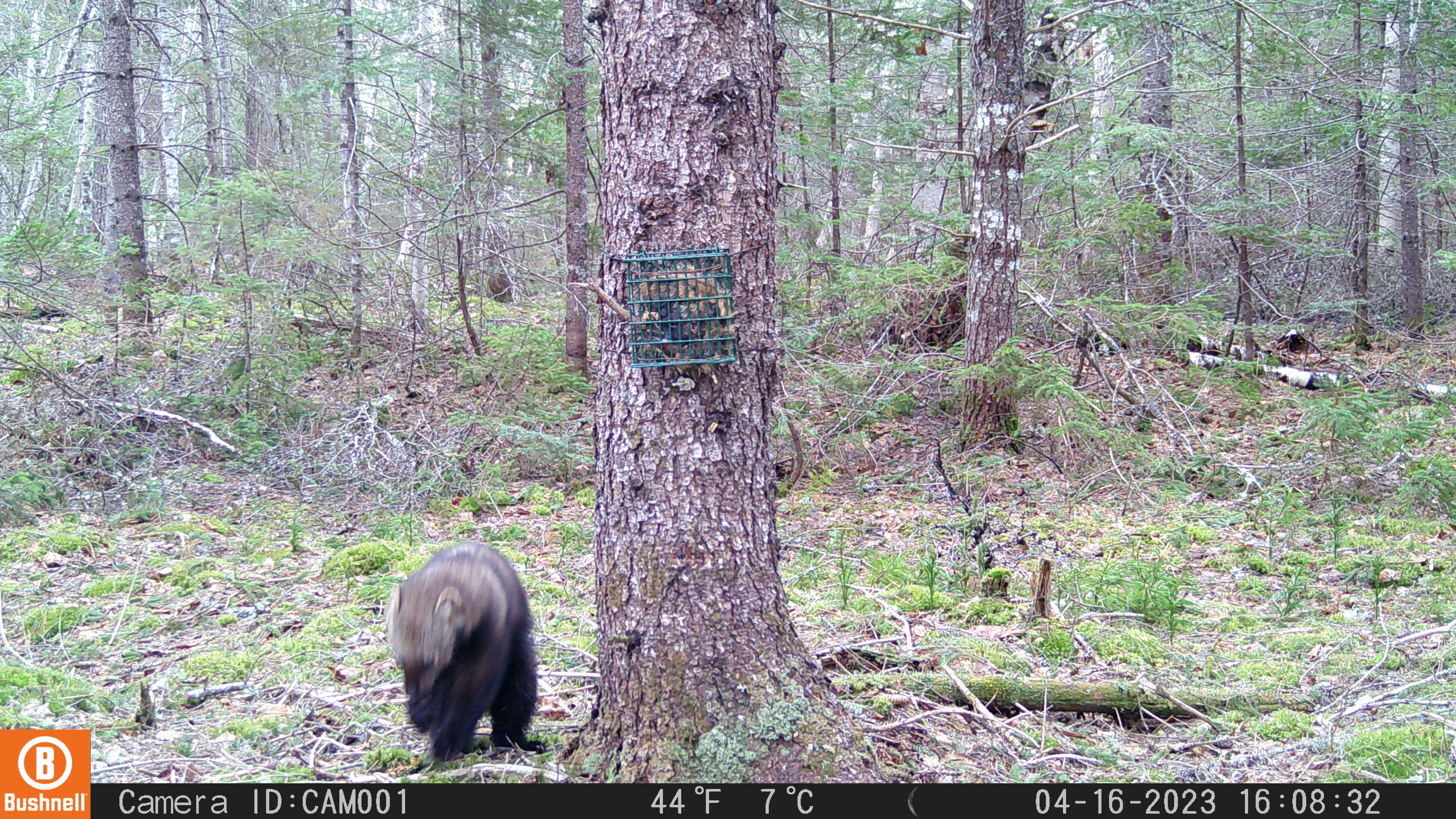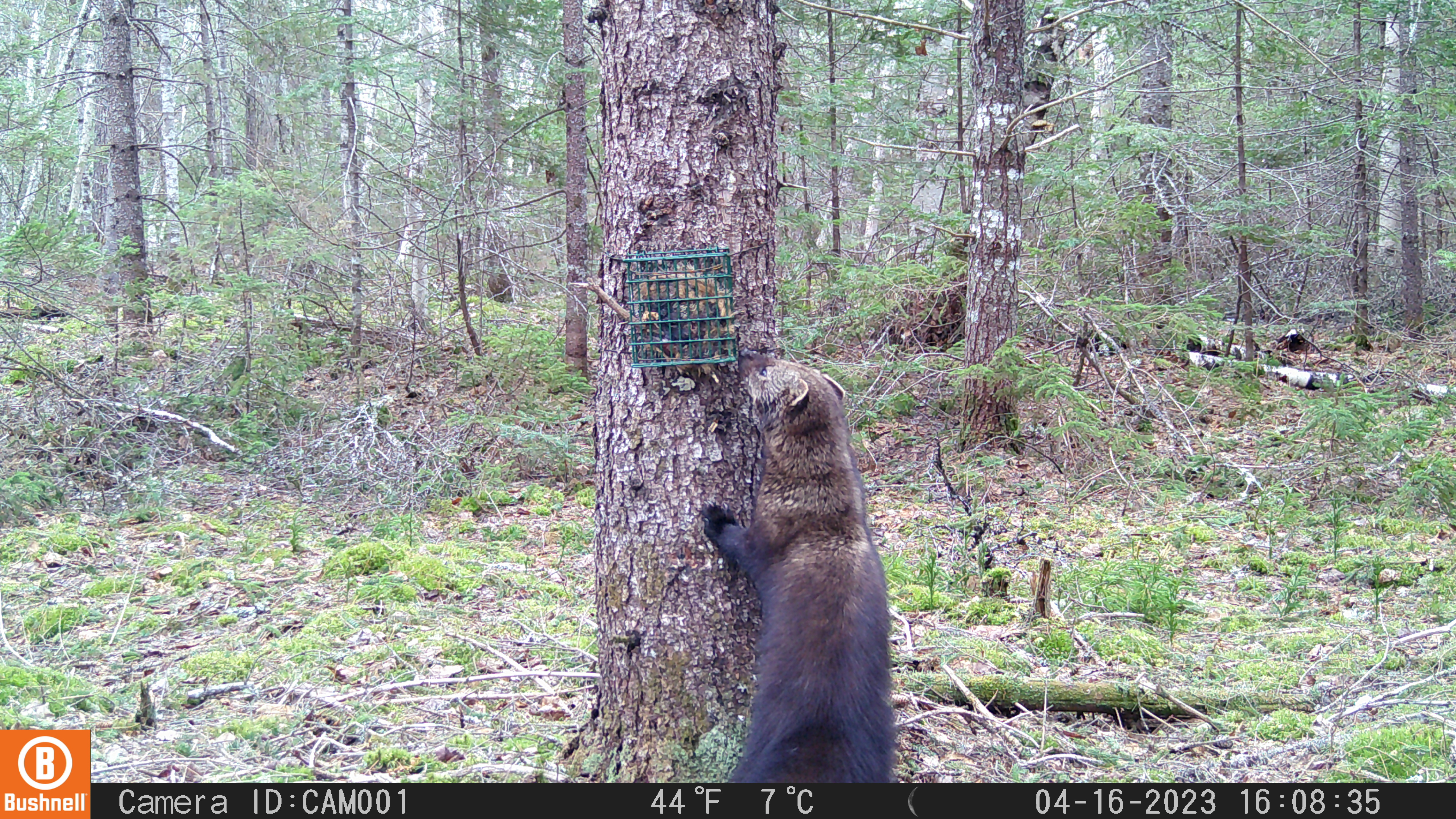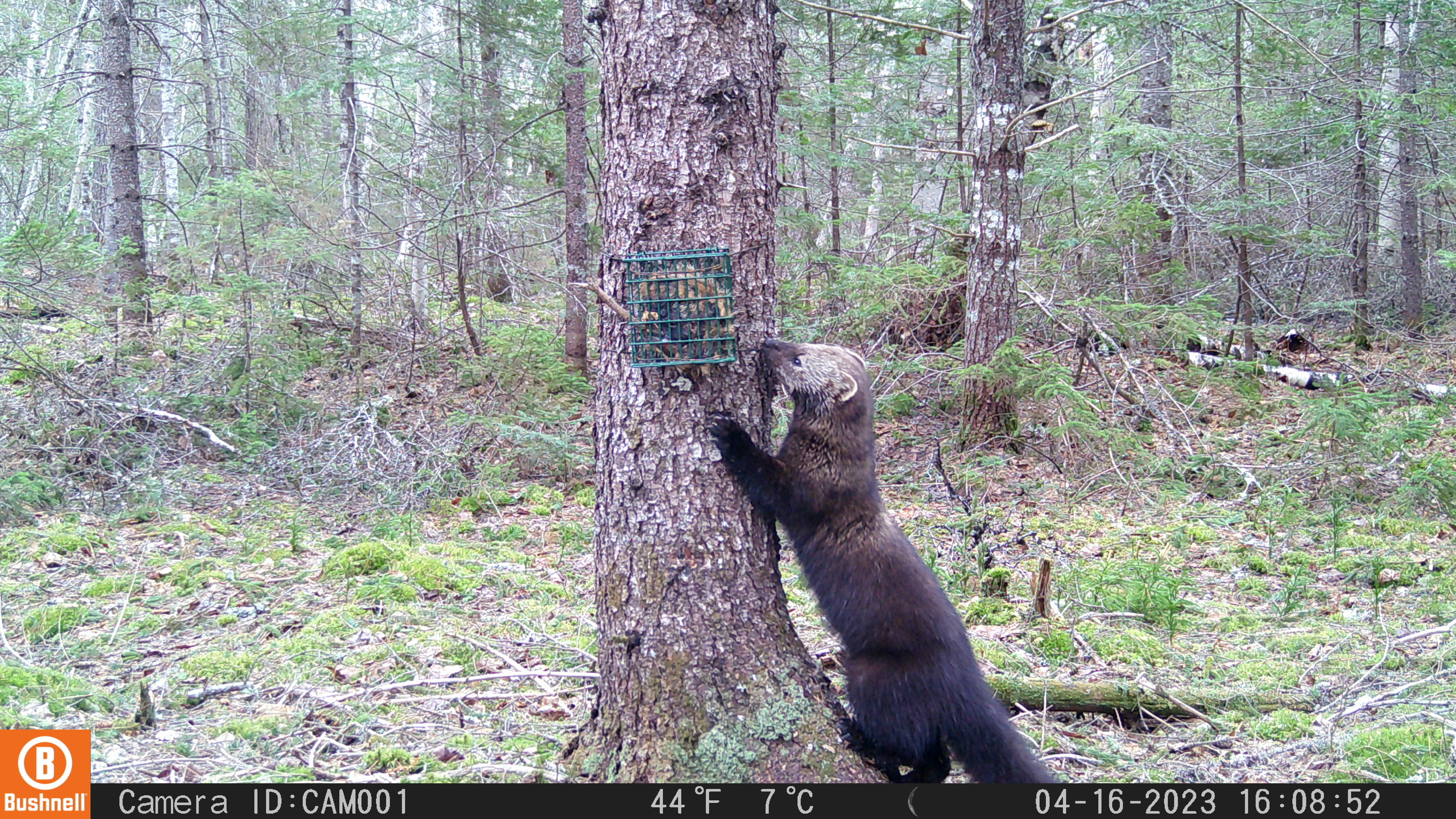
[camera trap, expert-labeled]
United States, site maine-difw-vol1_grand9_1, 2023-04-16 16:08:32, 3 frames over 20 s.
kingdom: Animalia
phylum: Chordata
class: Mammalia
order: Carnivora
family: Mustelidae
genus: Pekania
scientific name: Pekania pennanti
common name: fisher